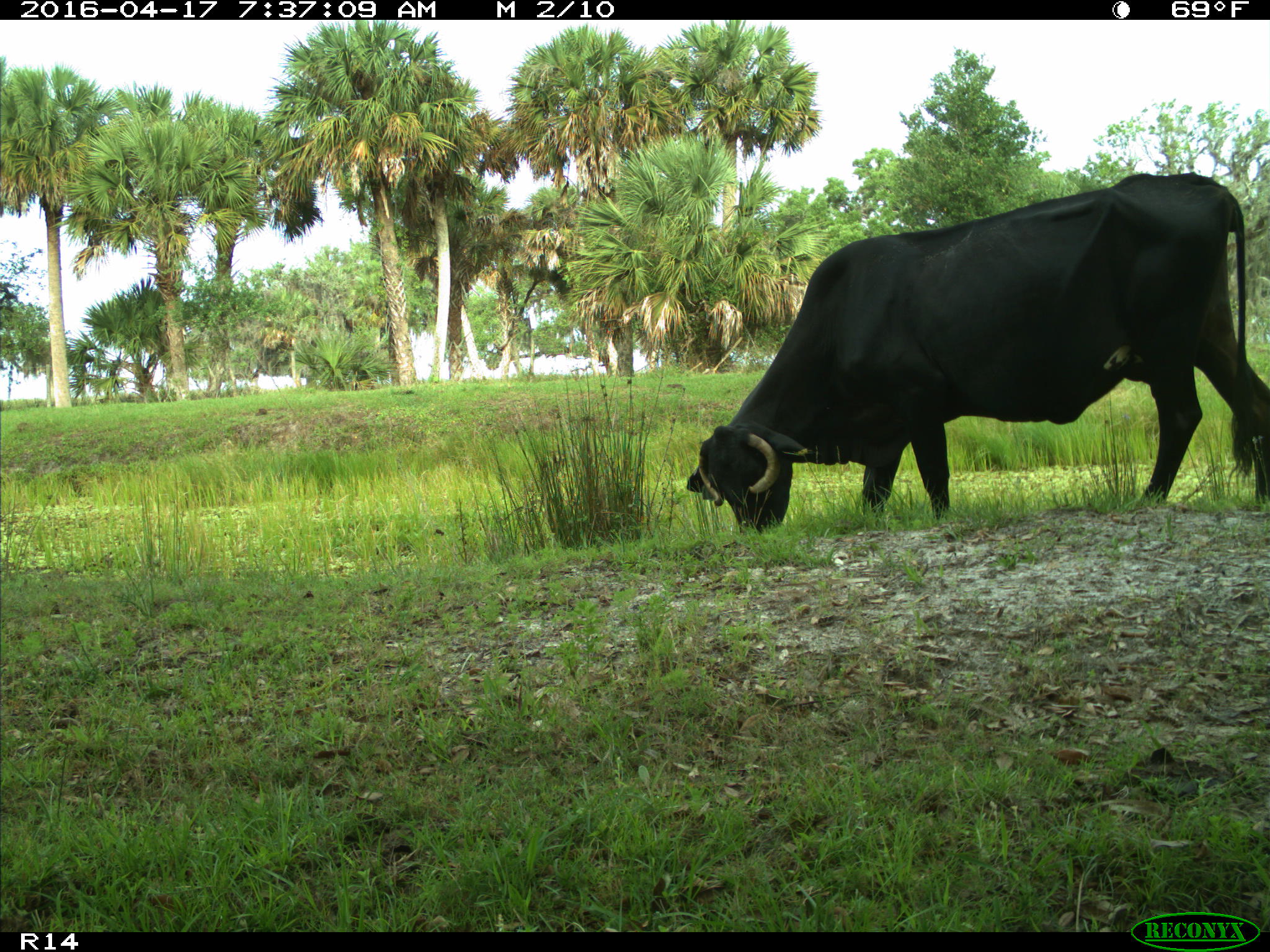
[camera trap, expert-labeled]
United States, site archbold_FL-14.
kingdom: Animalia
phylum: Chordata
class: Mammalia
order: Artiodactyla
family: Bovidae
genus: Bos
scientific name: Bos taurus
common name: domestic cow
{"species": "Bos taurus (domestic cow)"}